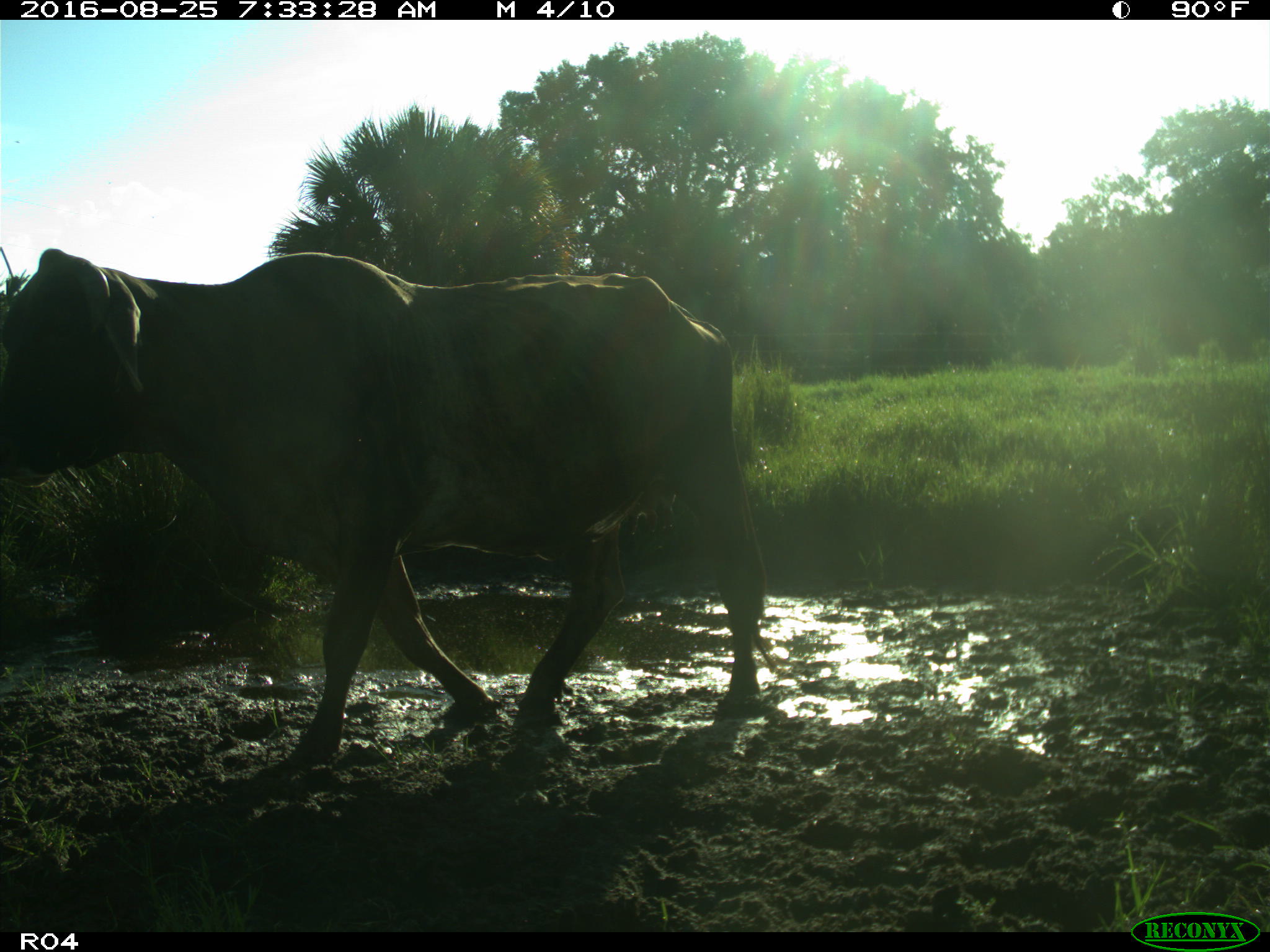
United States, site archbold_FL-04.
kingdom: Animalia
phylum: Chordata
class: Mammalia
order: Artiodactyla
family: Bovidae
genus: Bos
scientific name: Bos taurus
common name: domestic cow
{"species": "Bos taurus (domestic cow)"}